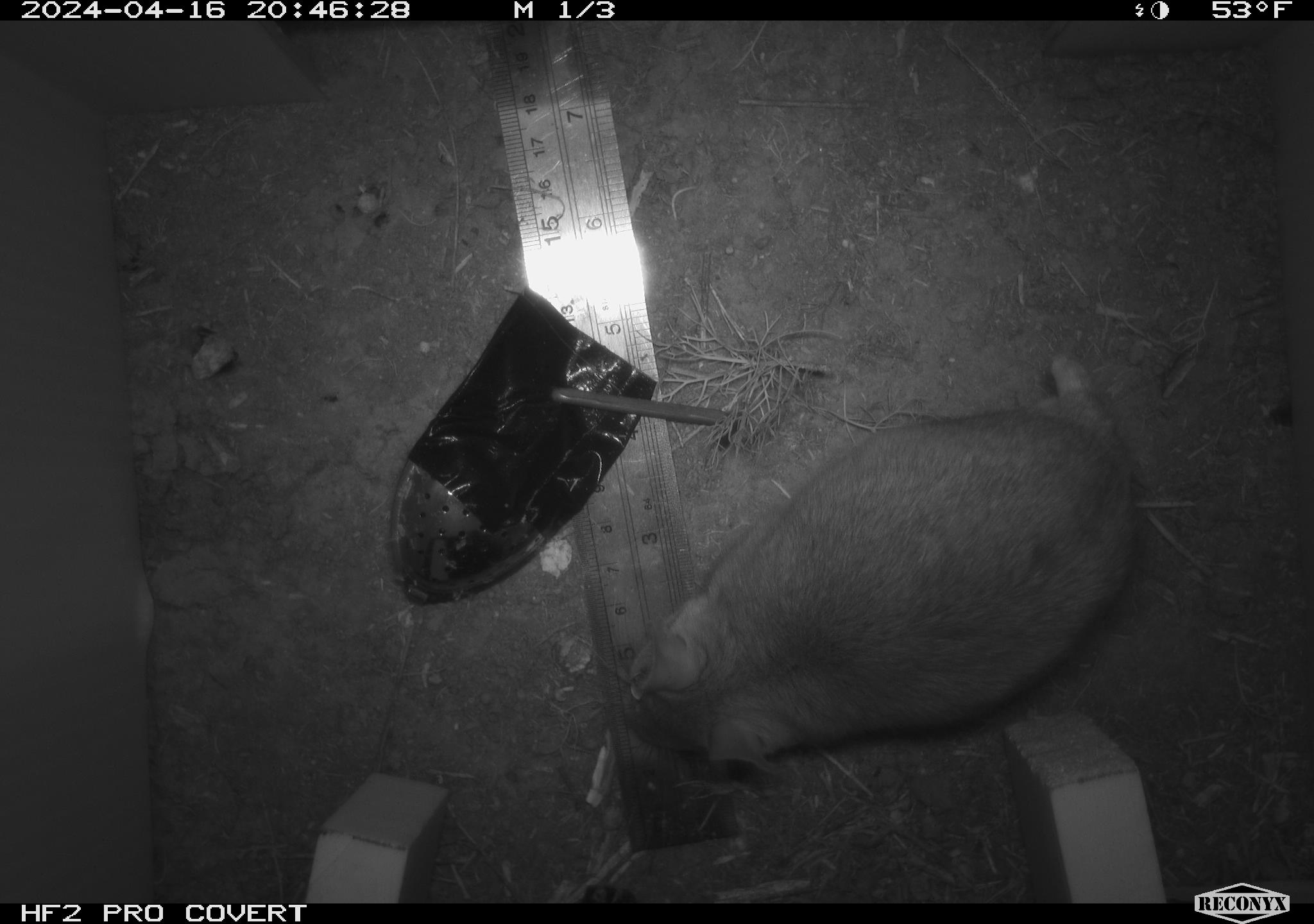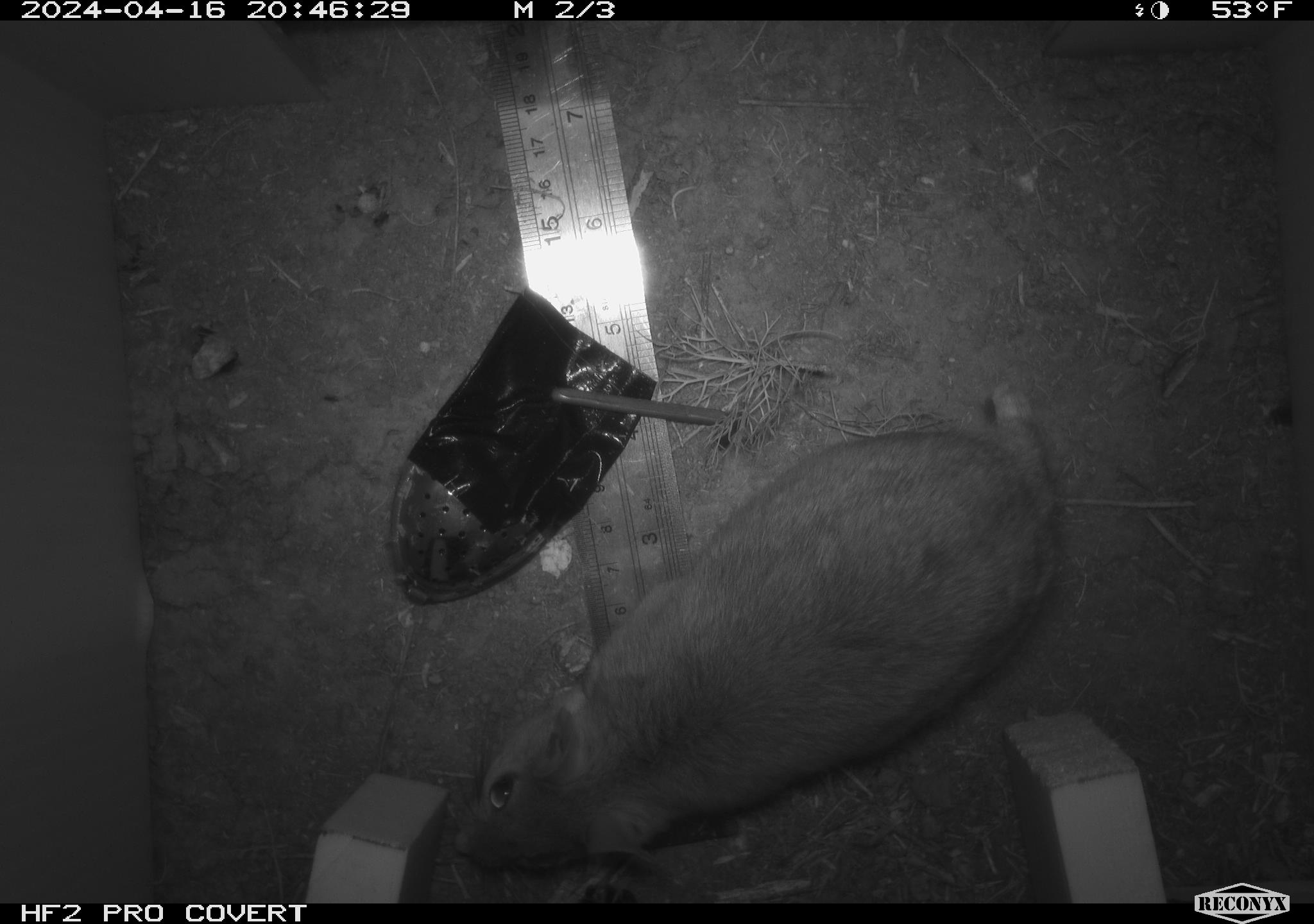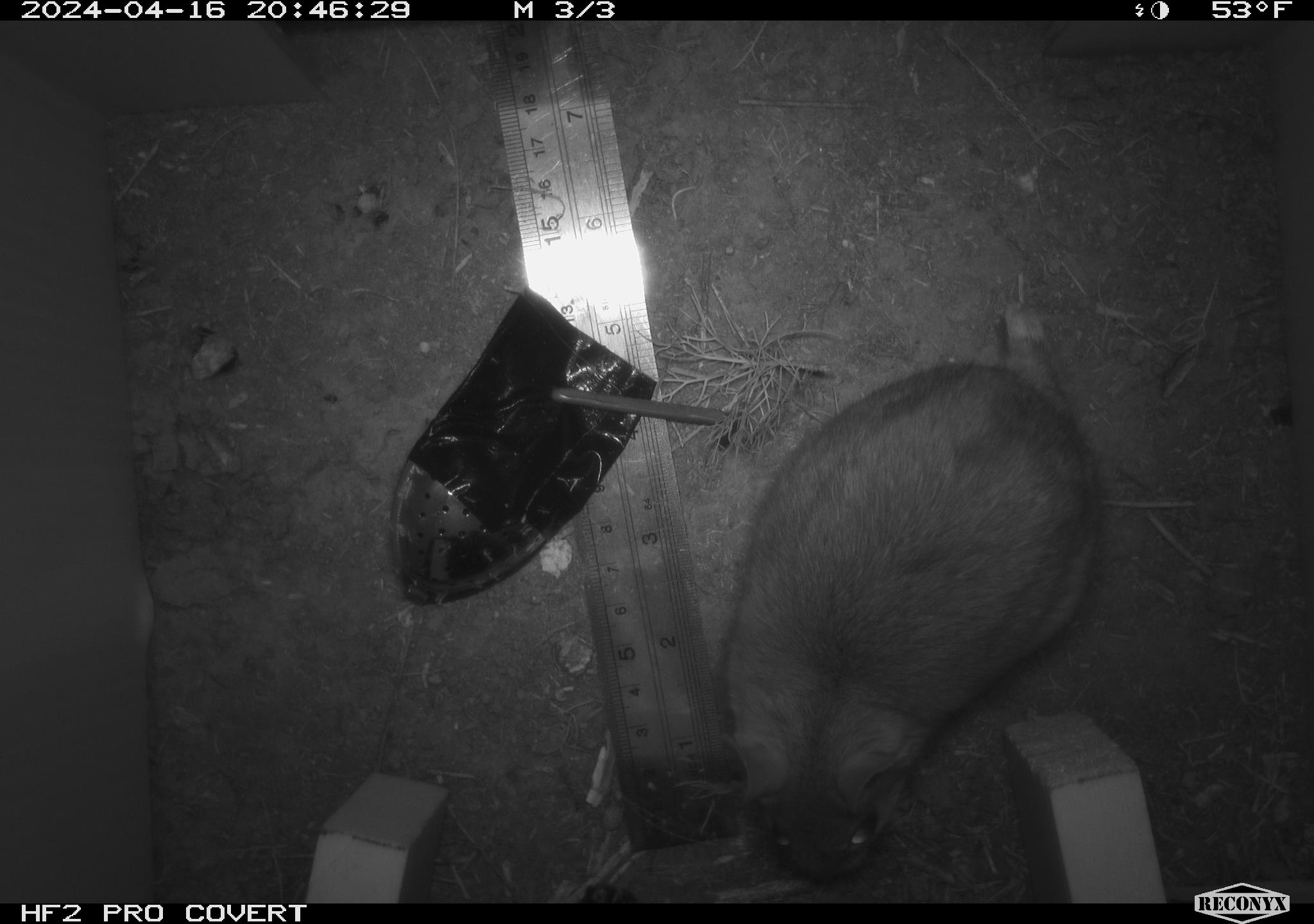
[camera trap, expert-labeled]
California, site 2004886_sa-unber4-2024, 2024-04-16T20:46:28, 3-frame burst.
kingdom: Animalia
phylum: Chordata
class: Mammalia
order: Rodentia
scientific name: Rodentia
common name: woodrat or rat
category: woodrat or rat species